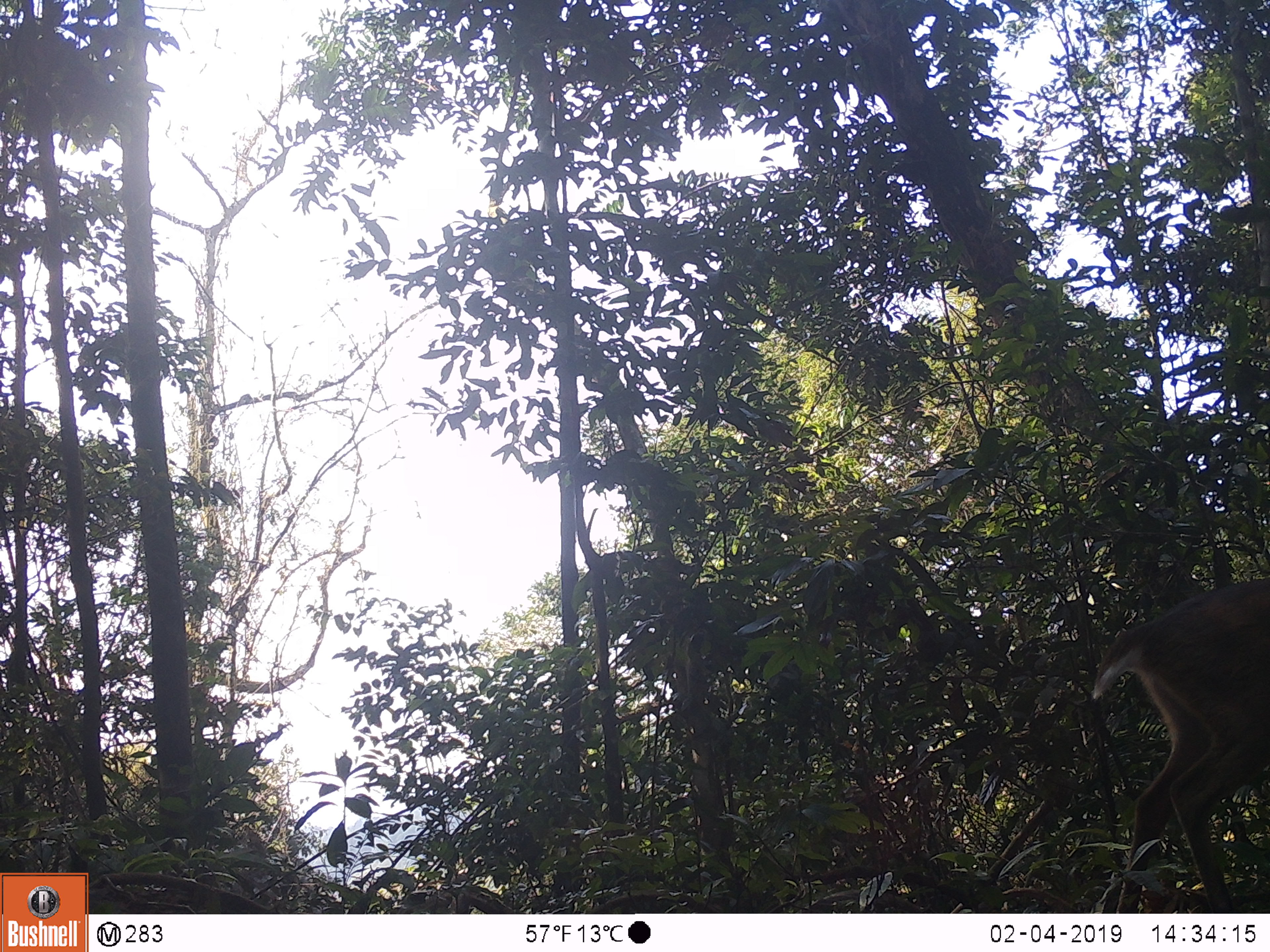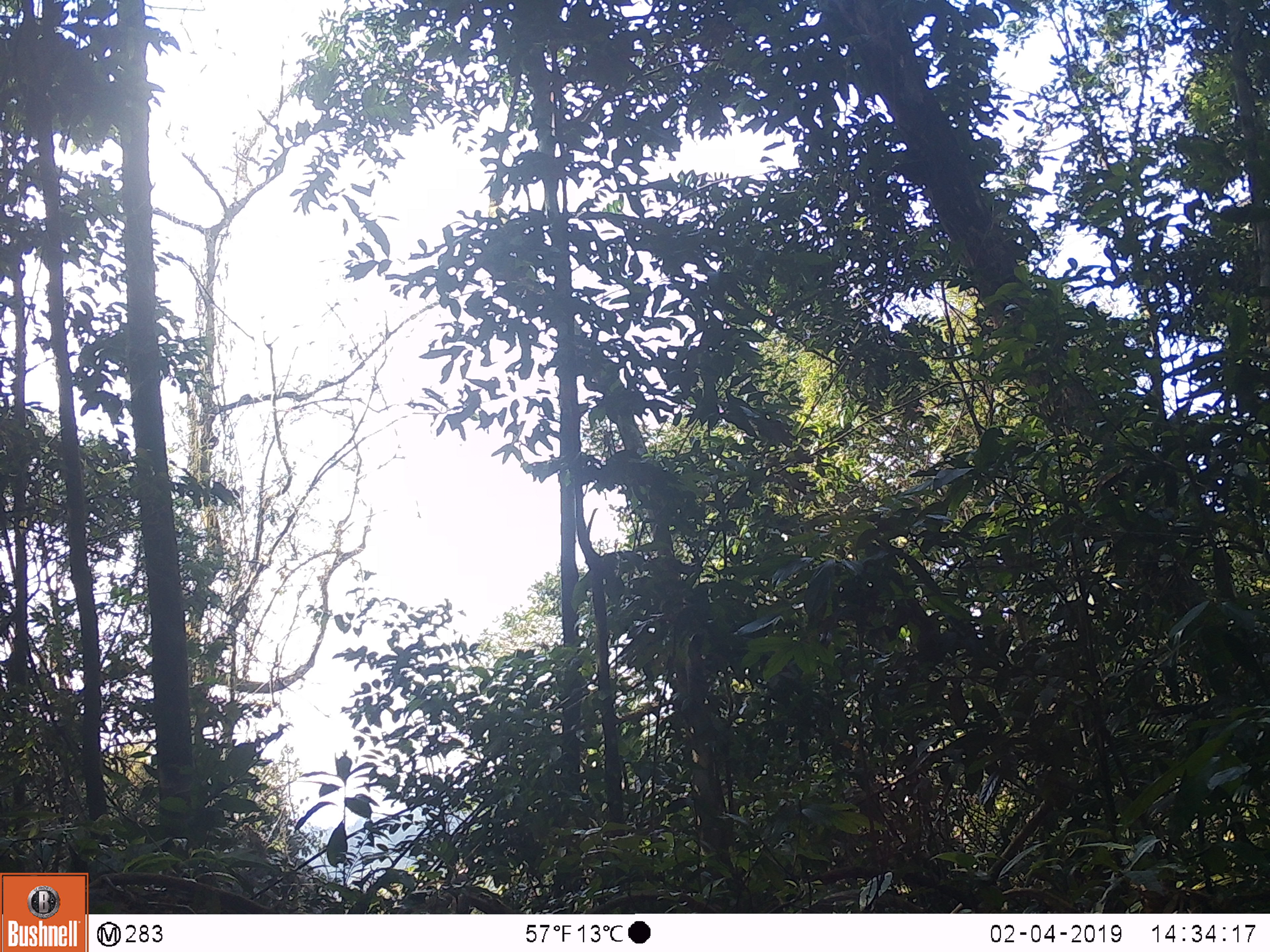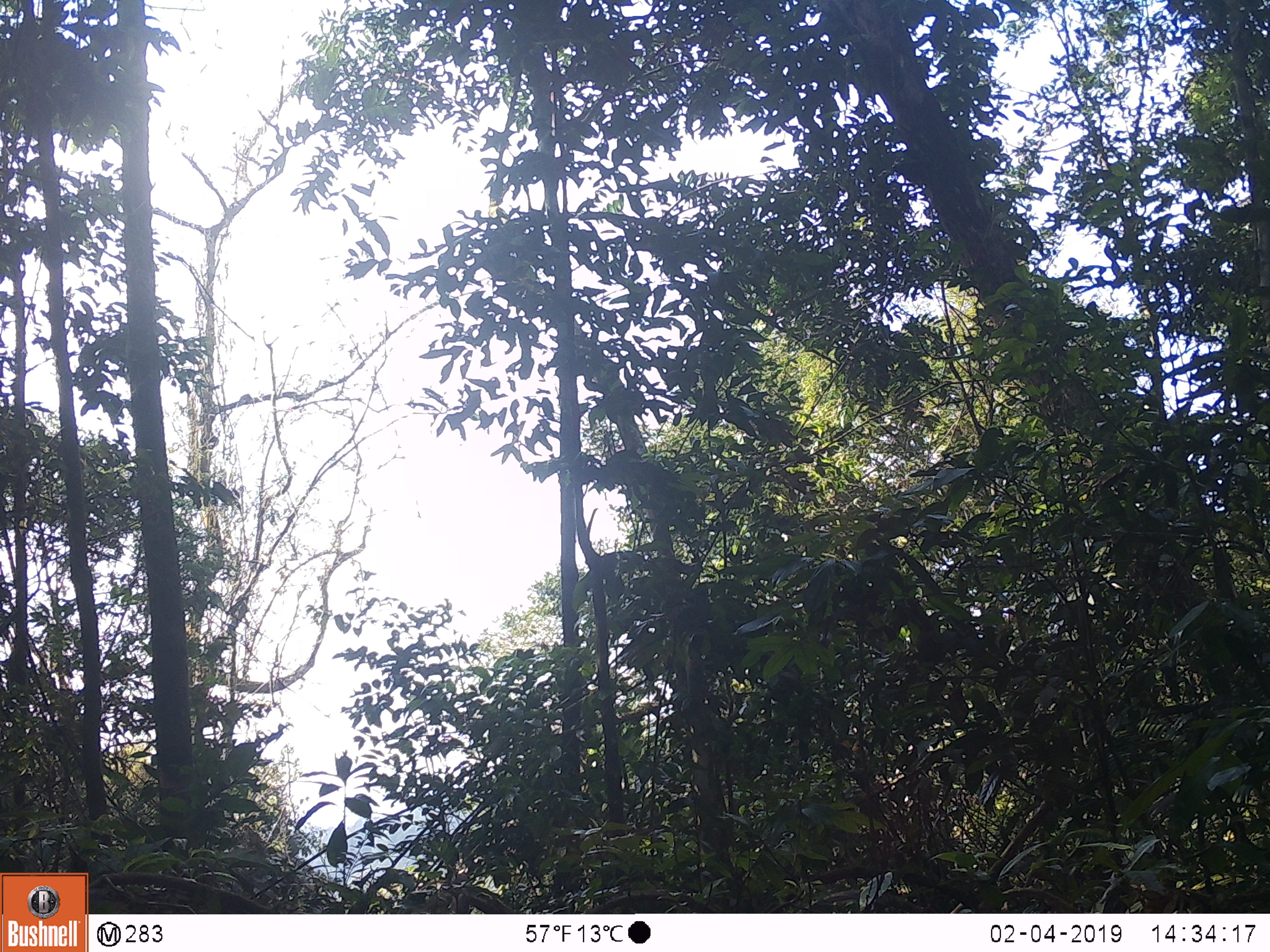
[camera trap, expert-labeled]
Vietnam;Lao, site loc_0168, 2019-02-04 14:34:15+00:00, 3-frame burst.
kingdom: Animalia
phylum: Chordata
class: Mammalia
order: Artiodactyla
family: Cervidae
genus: Muntiacus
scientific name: Muntiacus vuquangensis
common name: large-antlered muntjac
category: large antlered muntjac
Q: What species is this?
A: Large antlered muntjac (large-antlered muntjac) (Muntiacus vuquangensis).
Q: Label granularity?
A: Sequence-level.